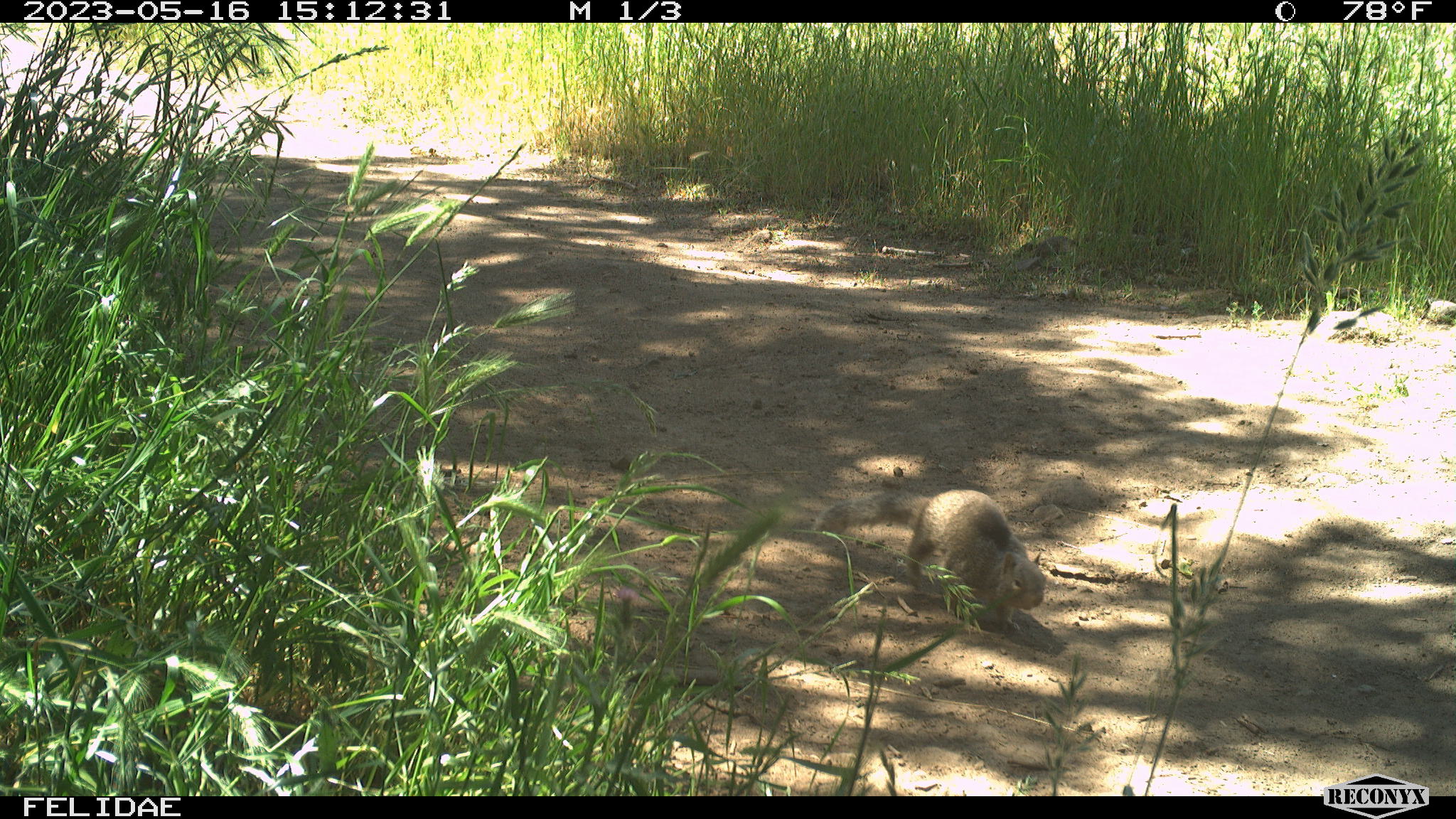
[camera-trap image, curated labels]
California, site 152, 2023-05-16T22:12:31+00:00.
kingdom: Animalia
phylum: Chordata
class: Mammalia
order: Rodentia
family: Sciuridae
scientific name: Sciuridae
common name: squirrel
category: unknown squirrel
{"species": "unknown squirrel (squirrel) (Sciuridae)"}